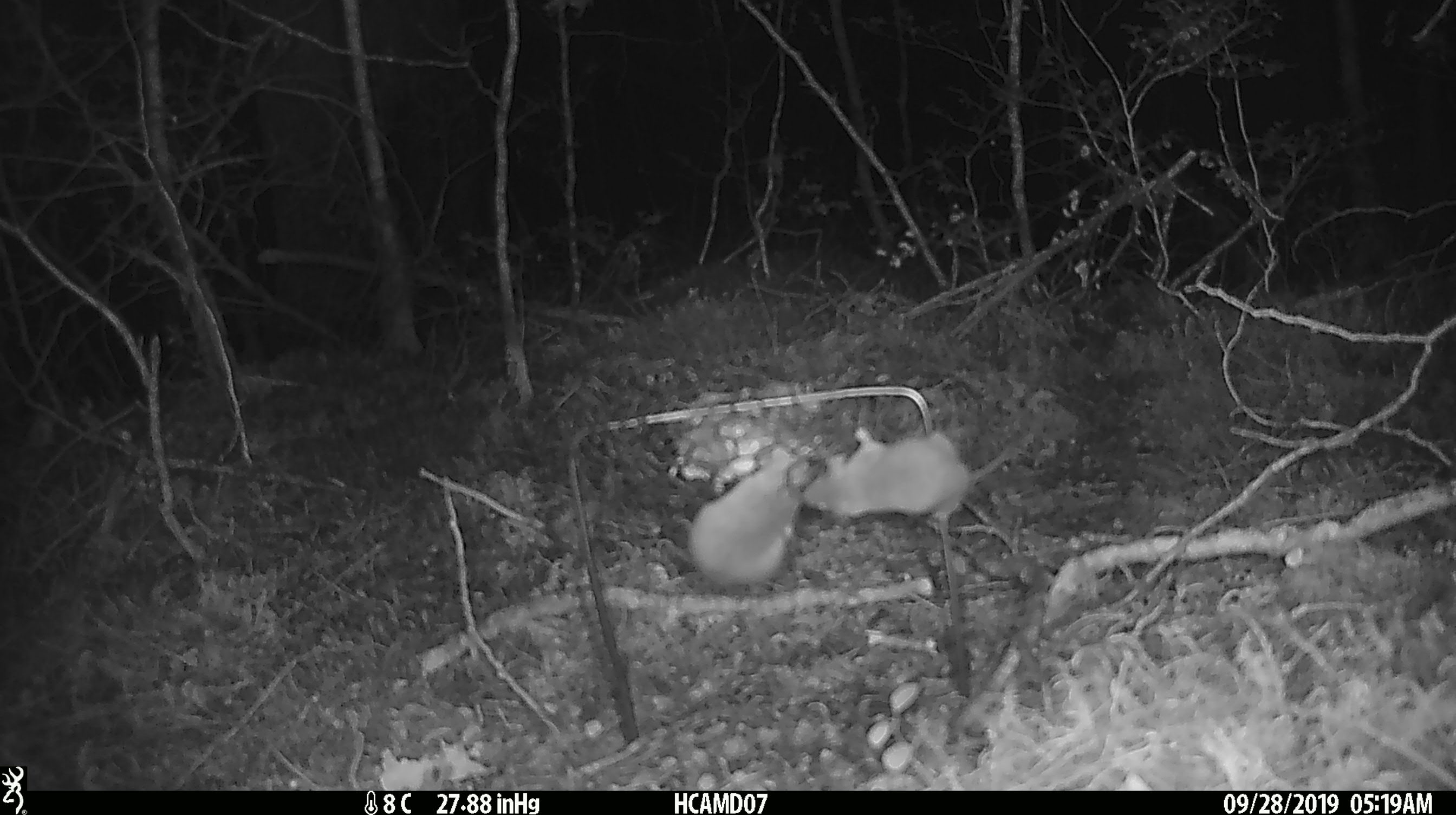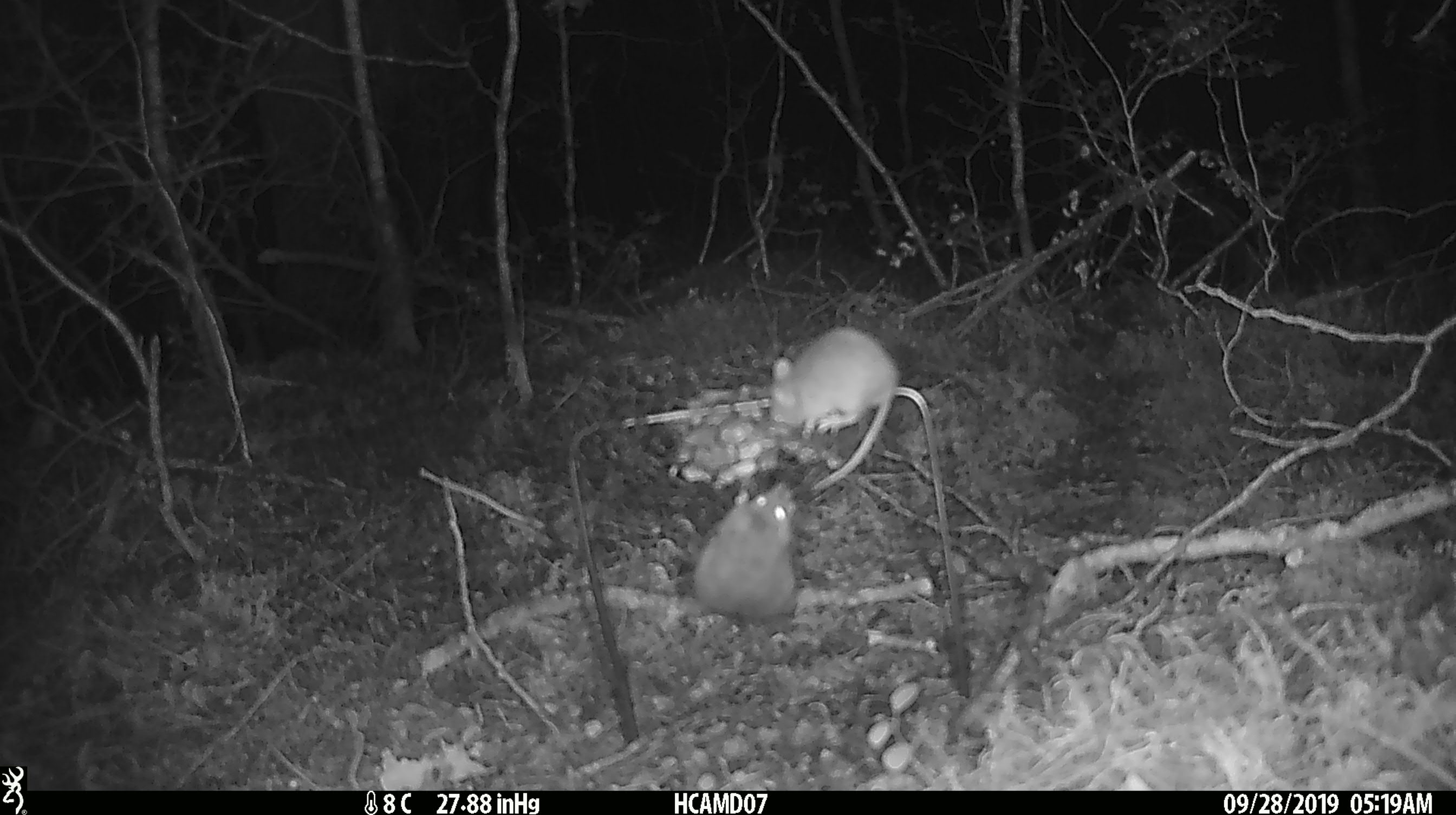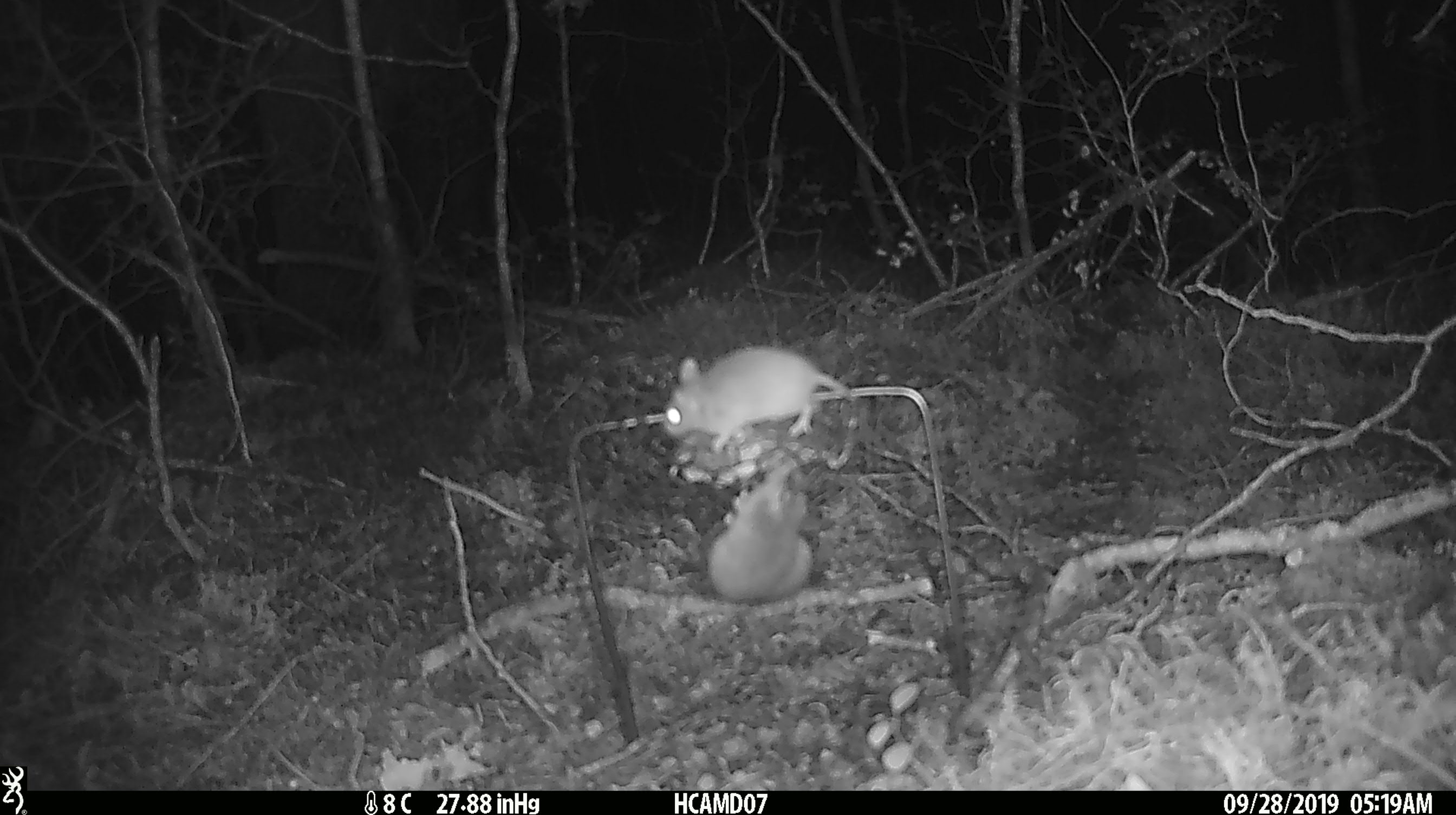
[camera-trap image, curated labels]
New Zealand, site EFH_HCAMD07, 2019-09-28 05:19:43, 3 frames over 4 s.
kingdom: Animalia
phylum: Chordata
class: Mammalia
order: Rodentia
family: Muridae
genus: Mus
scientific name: Mus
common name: mouse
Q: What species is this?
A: Mouse (Mus).